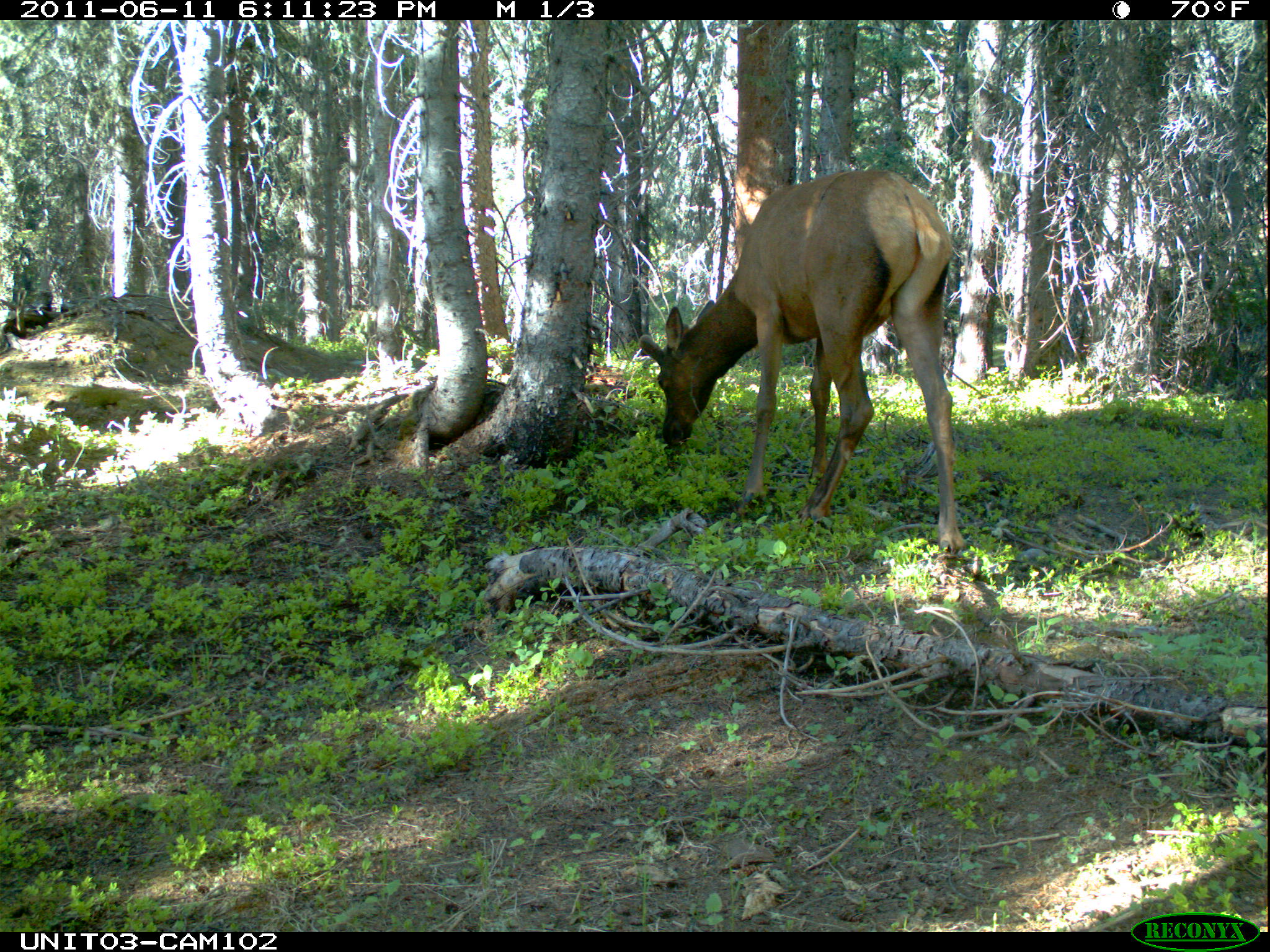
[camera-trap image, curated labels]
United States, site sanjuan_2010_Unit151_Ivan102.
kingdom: Animalia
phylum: Chordata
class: Mammalia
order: Artiodactyla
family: Cervidae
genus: Cervus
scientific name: Cervus elaphus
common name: red deer